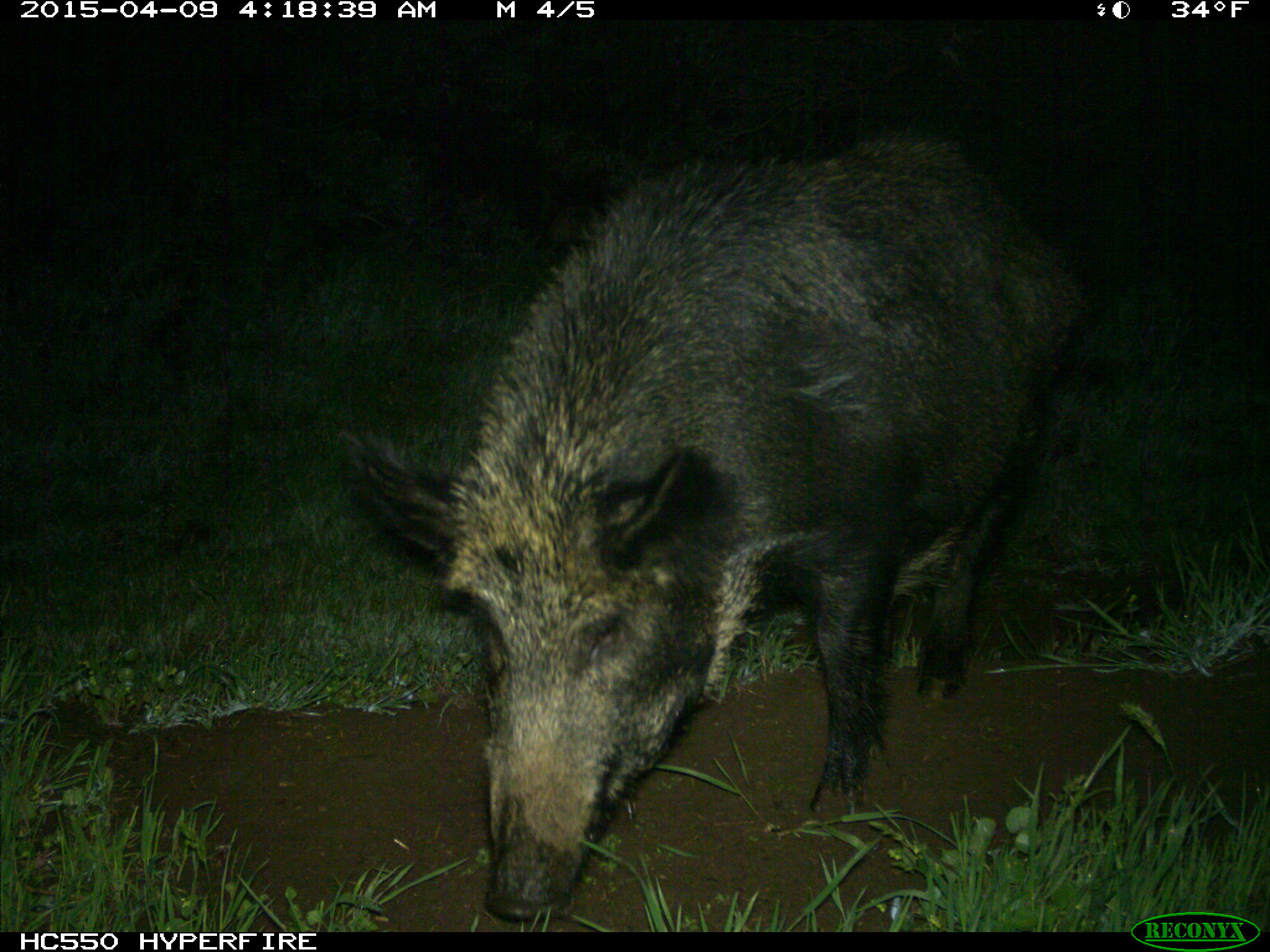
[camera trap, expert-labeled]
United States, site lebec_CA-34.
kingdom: Animalia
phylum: Chordata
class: Mammalia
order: Artiodactyla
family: Suidae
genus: Sus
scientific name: Sus scrofa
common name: wild boar